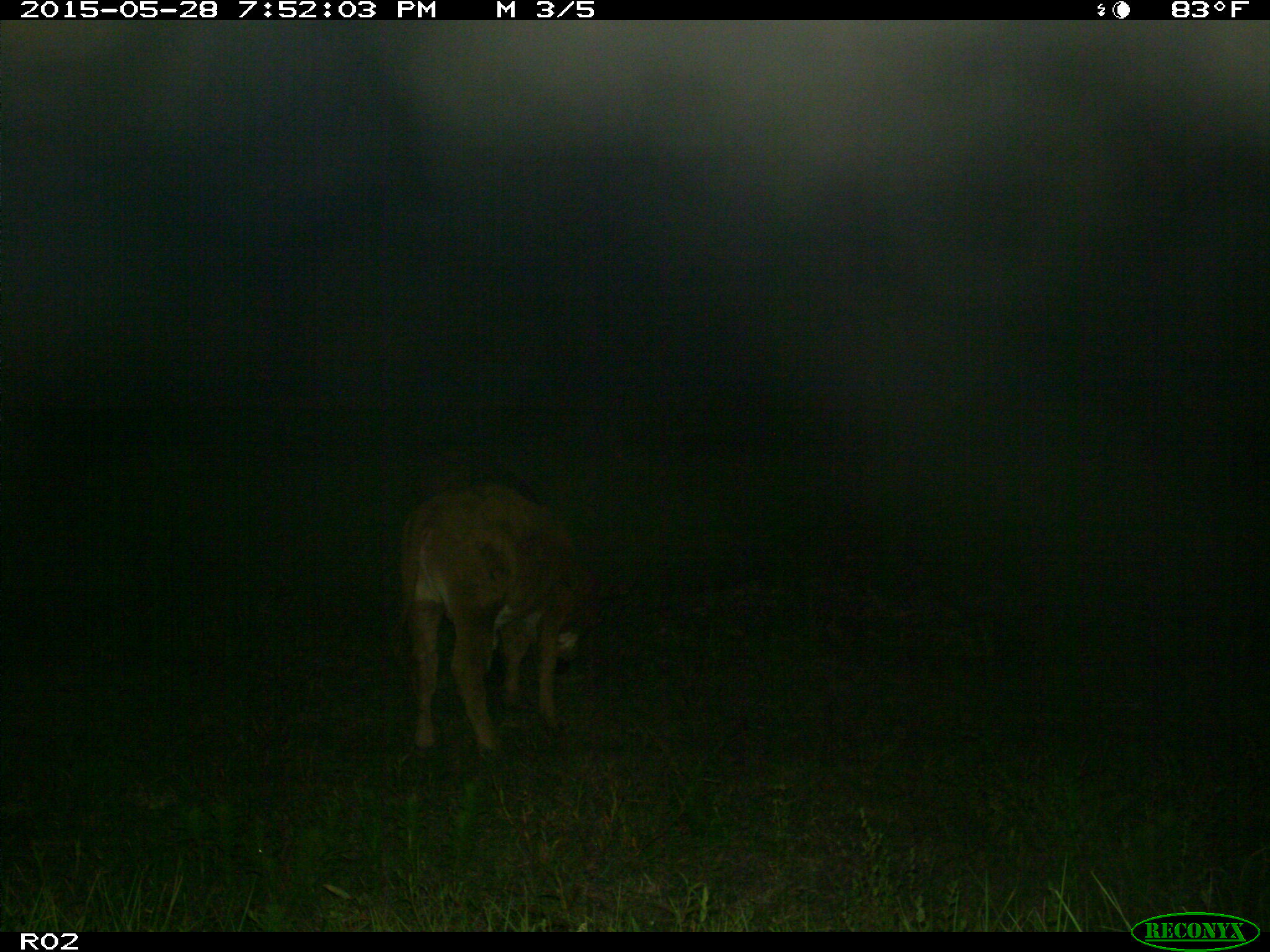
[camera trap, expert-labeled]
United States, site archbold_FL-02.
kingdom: Animalia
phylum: Chordata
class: Mammalia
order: Artiodactyla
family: Bovidae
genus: Bos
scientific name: Bos taurus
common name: domestic cow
Bos taurus (domestic cow).